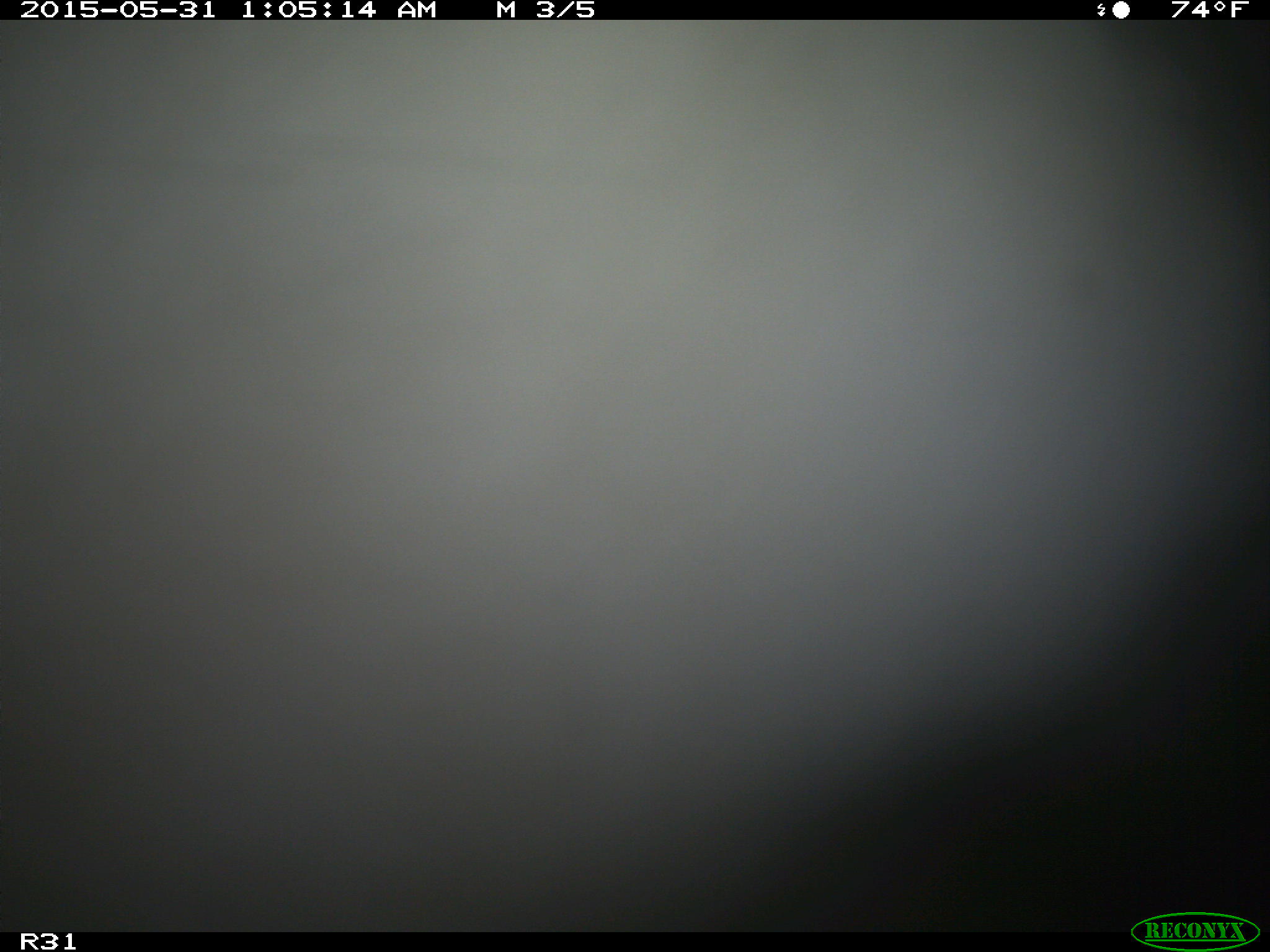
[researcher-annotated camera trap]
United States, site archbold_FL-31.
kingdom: Animalia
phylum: Chordata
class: Mammalia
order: Artiodactyla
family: Bovidae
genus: Bos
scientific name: Bos taurus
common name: domestic cow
Bos taurus (domestic cow).